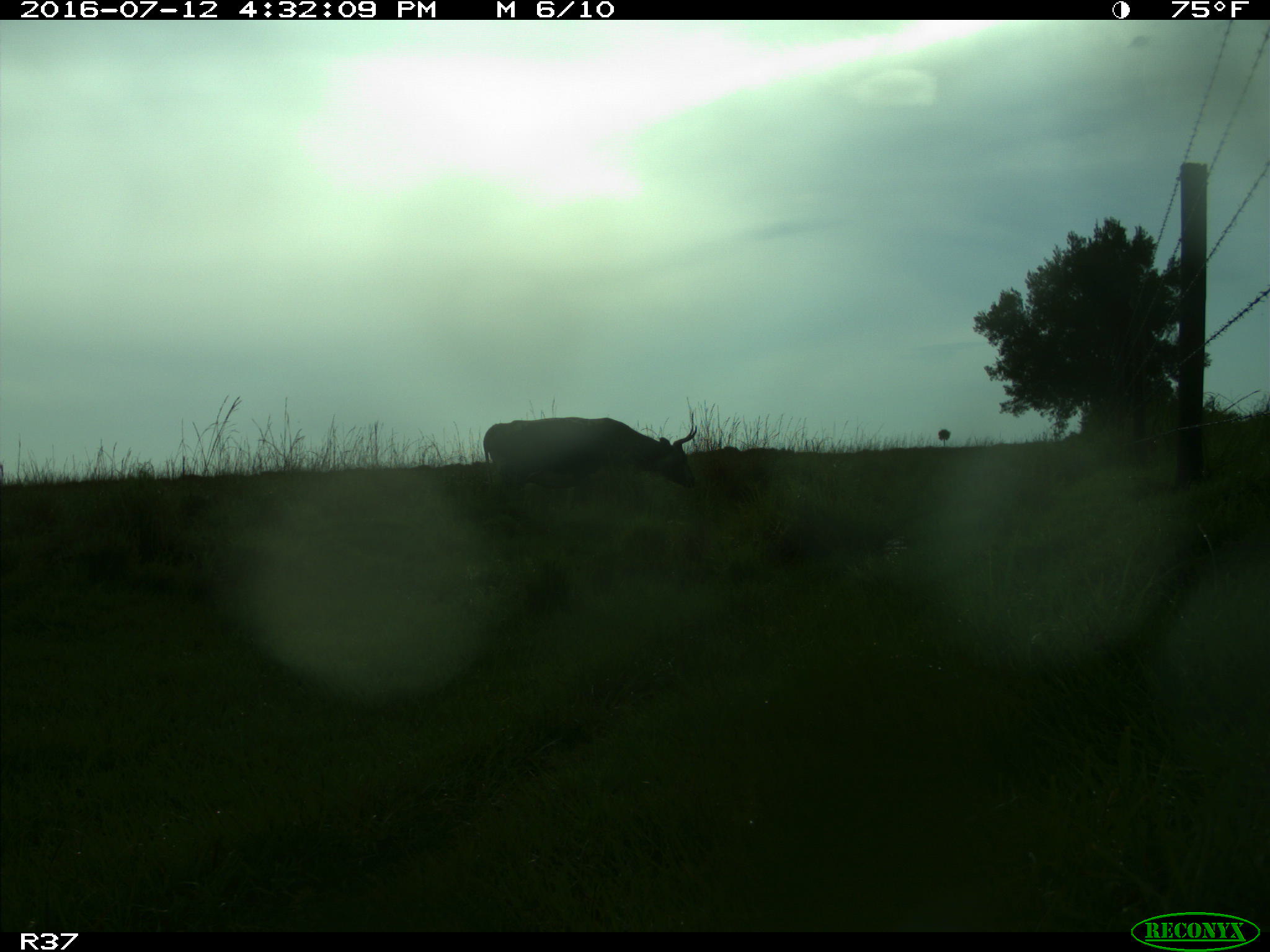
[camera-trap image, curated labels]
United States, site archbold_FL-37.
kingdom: Animalia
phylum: Chordata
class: Mammalia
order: Artiodactyla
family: Bovidae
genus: Bos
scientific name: Bos taurus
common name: domestic cow